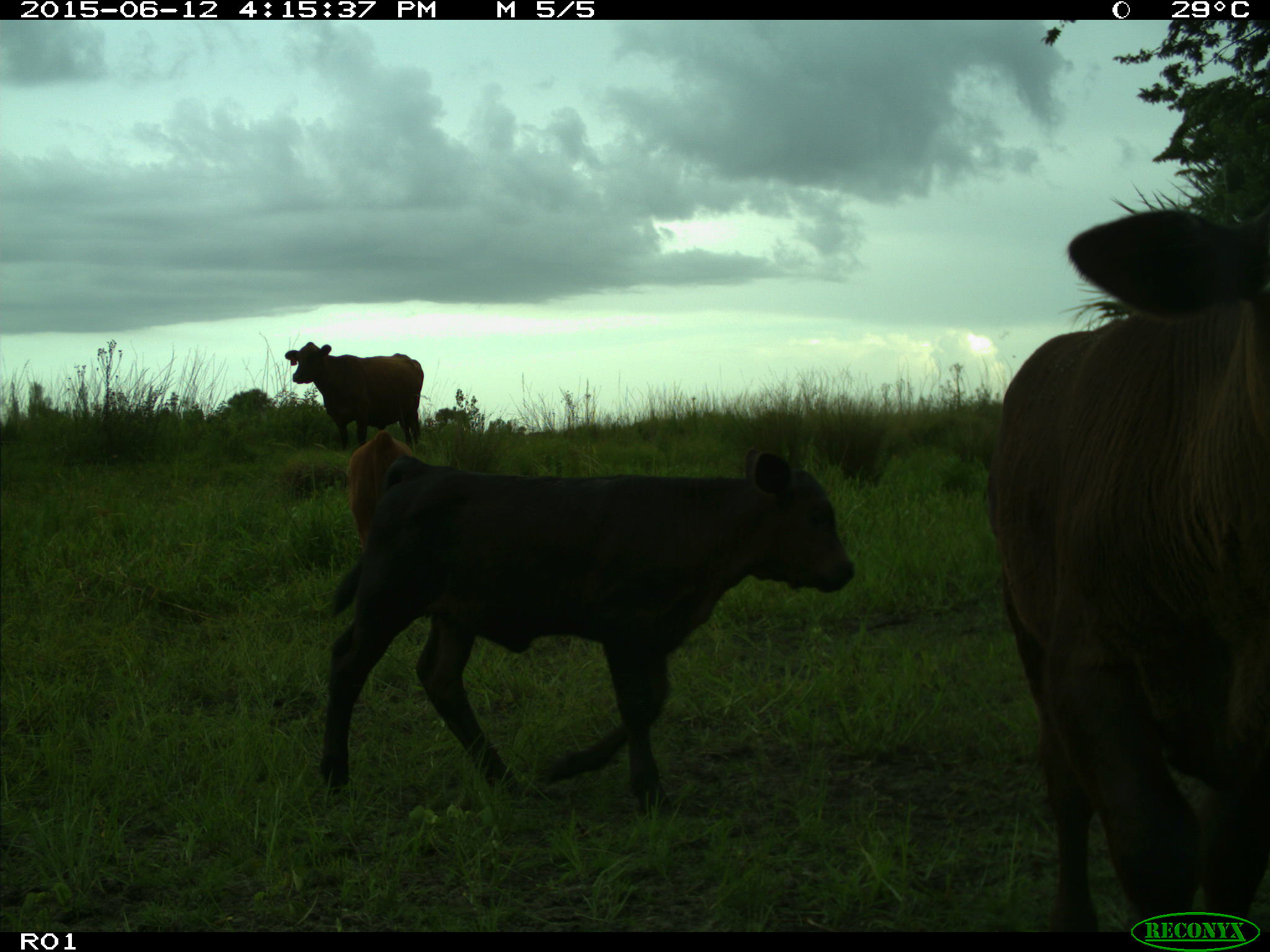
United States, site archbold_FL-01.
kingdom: Animalia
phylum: Chordata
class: Mammalia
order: Artiodactyla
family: Bovidae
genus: Bos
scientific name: Bos taurus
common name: domestic cow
Bos taurus (domestic cow).